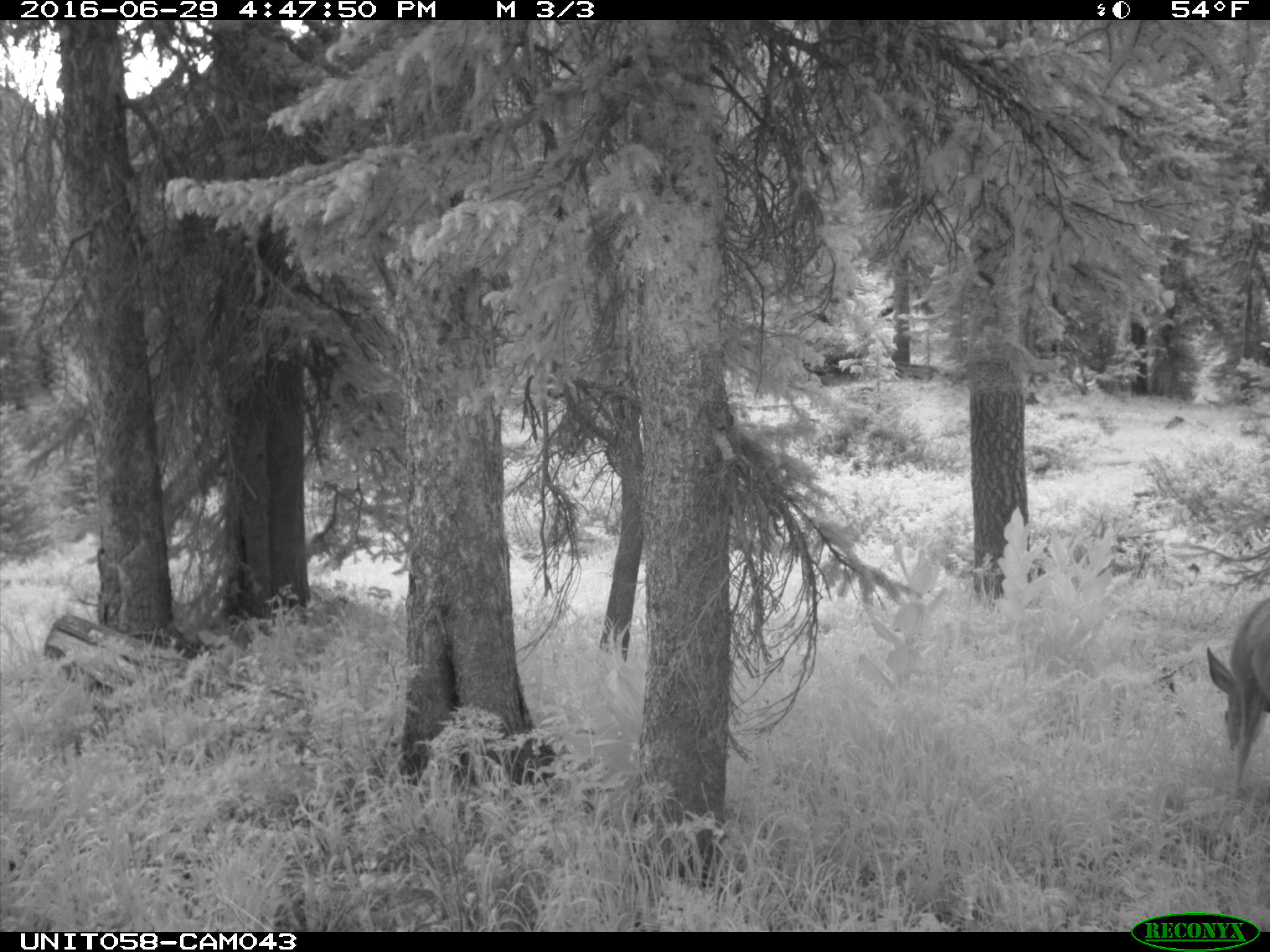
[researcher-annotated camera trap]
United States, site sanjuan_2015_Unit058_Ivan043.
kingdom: Animalia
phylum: Chordata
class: Mammalia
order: Artiodactyla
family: Cervidae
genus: Odocoileus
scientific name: Odocoileus hemionus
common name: mule deer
Odocoileus hemionus (mule deer).